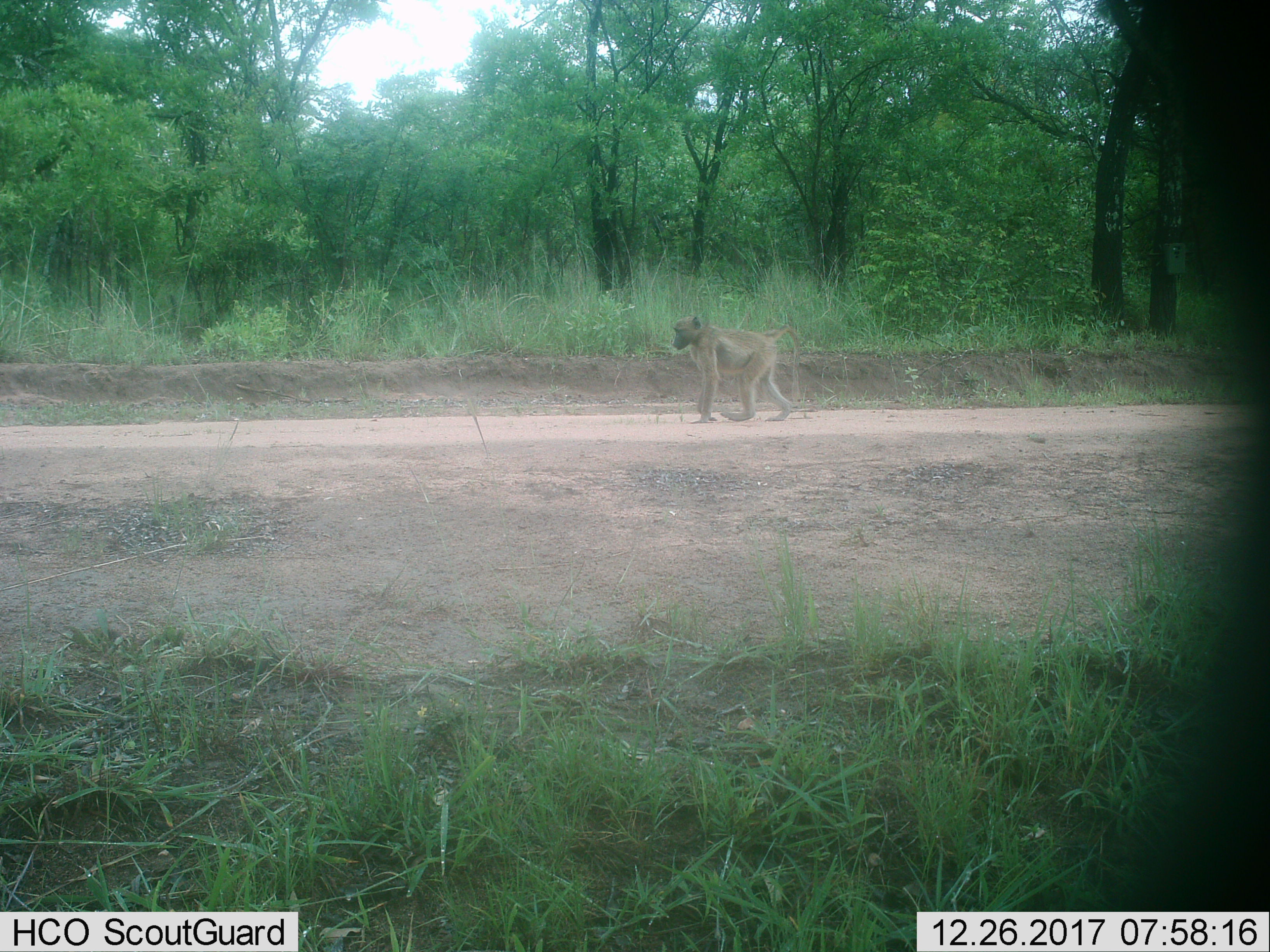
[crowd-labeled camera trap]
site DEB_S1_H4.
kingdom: Animalia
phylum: Chordata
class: Mammalia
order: Primates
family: Cercopithecidae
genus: Papio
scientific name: Papio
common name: baboon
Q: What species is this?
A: Baboon (Papio).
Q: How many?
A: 1.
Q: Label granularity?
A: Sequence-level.